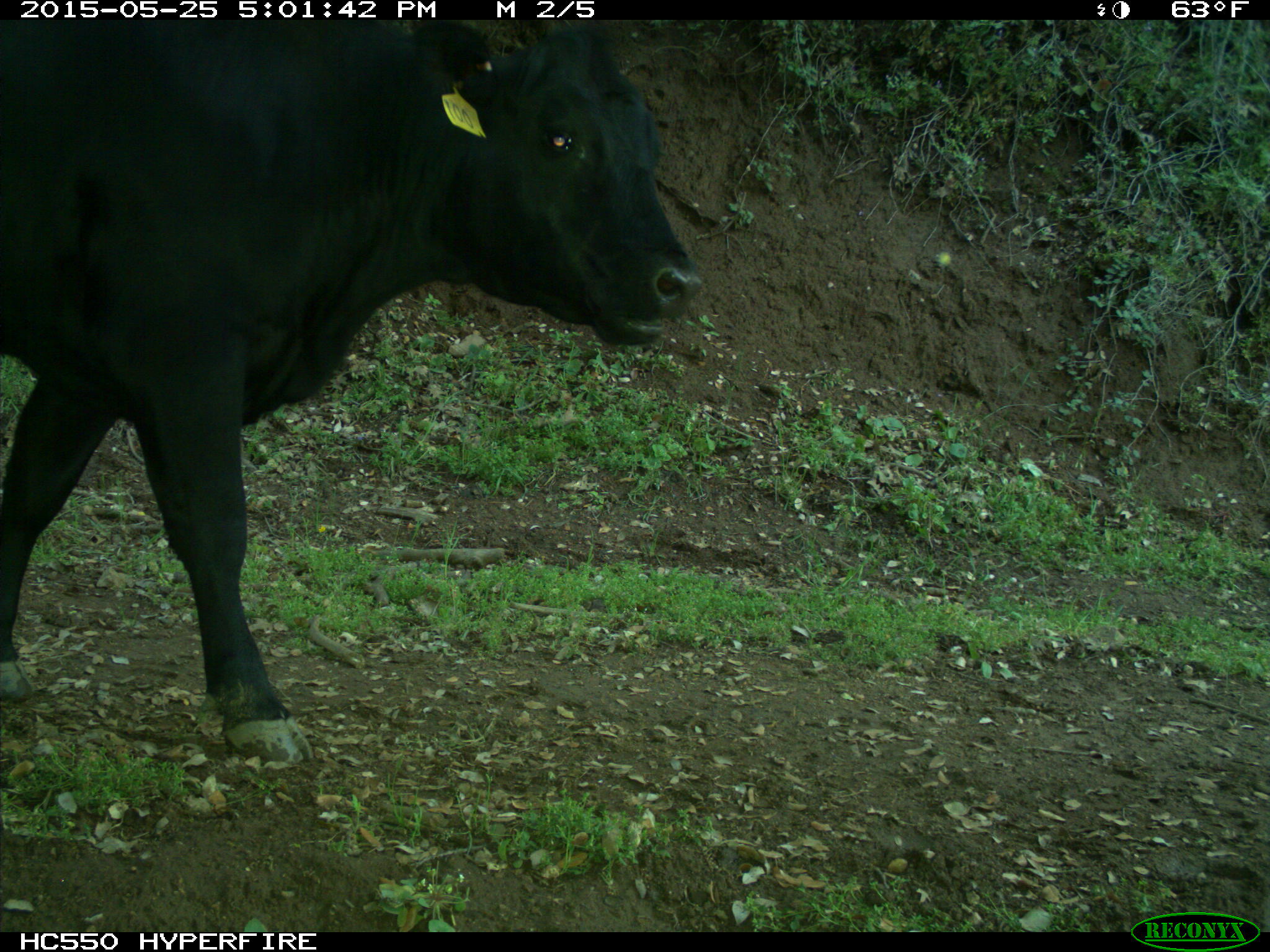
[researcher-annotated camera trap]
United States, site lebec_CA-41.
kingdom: Animalia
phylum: Chordata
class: Mammalia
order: Artiodactyla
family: Bovidae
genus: Bos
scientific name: Bos taurus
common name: domestic cow